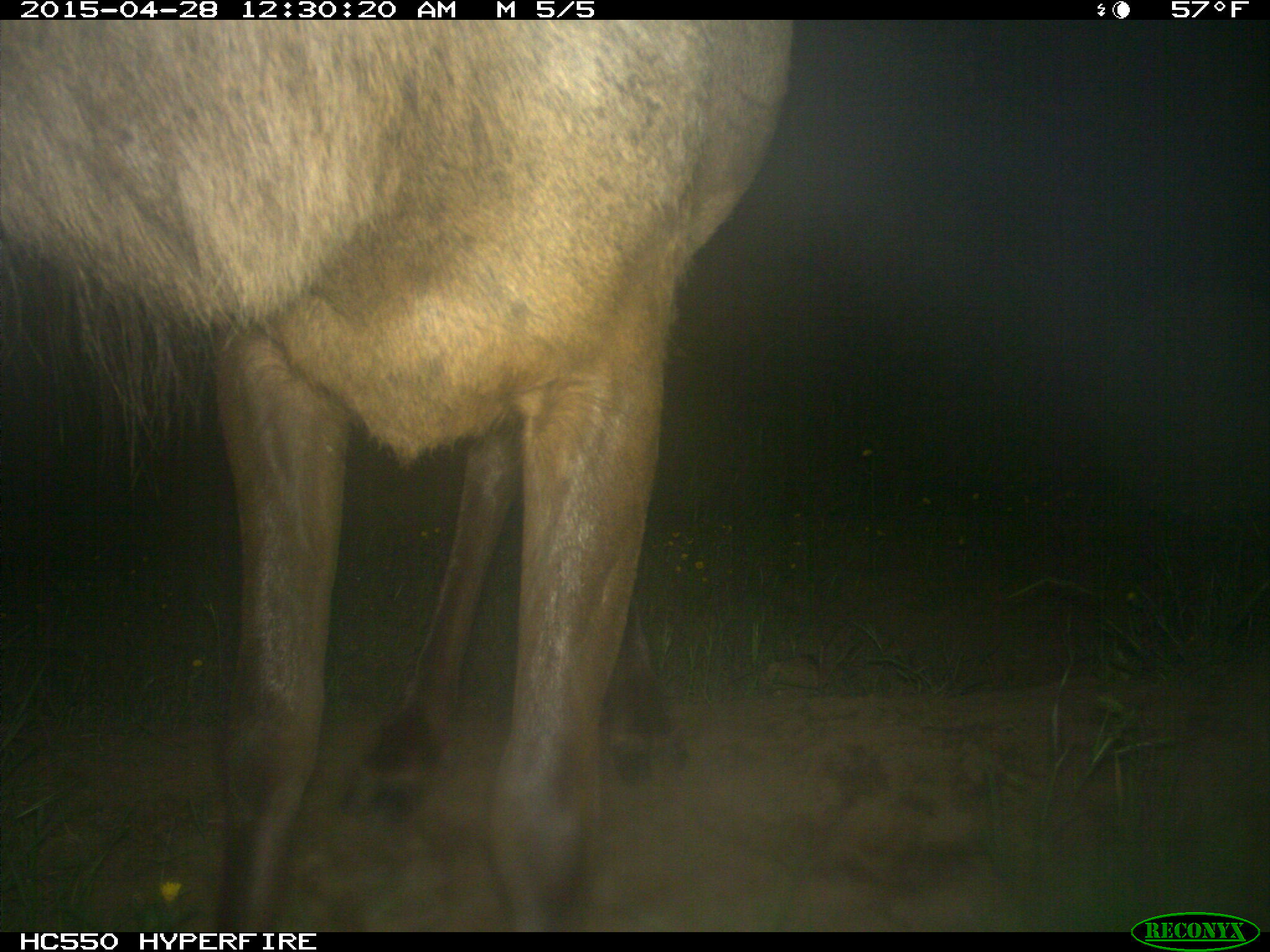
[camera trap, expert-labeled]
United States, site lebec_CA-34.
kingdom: Animalia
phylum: Chordata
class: Mammalia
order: Artiodactyla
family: Cervidae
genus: Cervus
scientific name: Cervus canadensis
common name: elk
Cervus canadensis (elk).